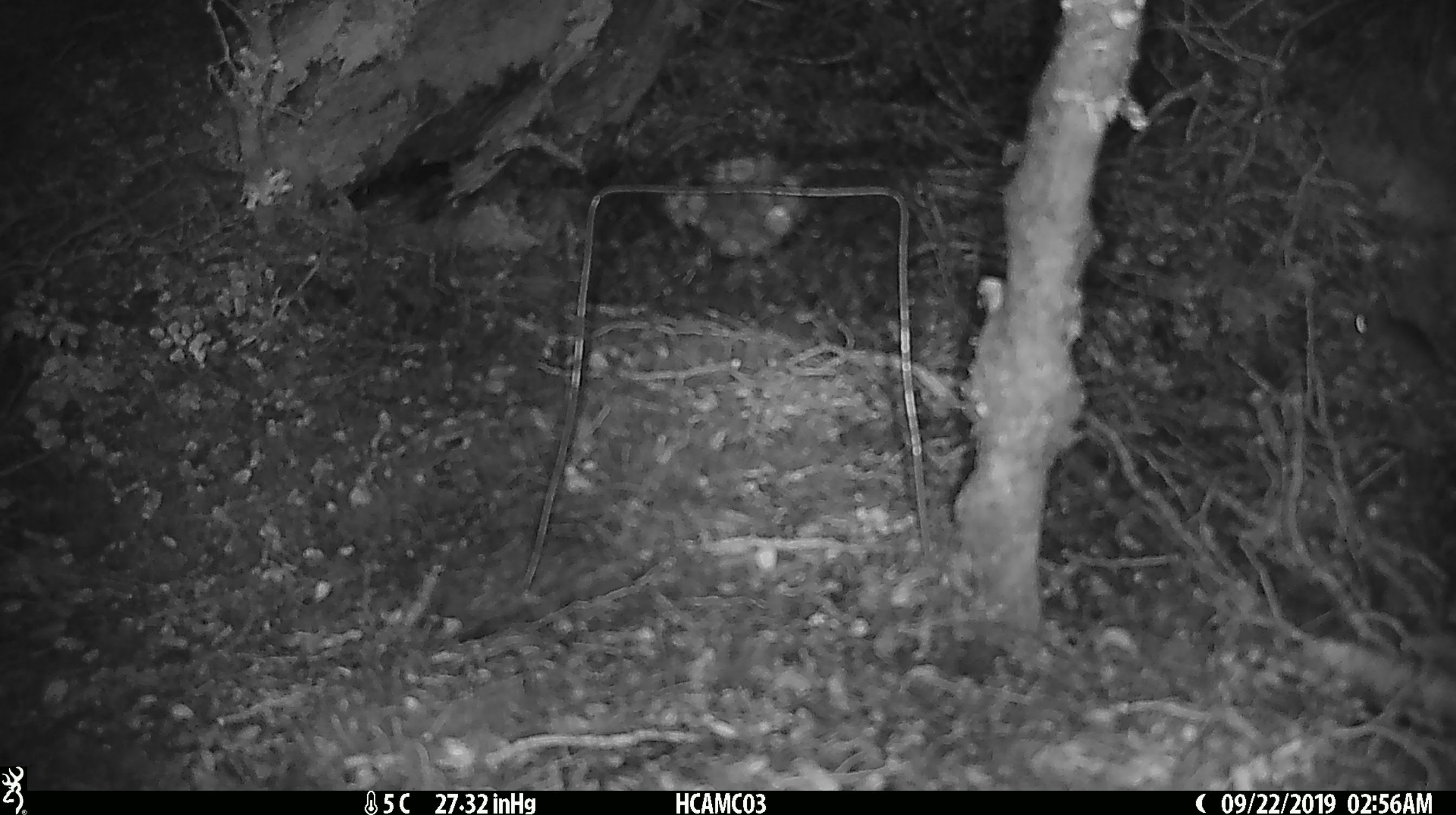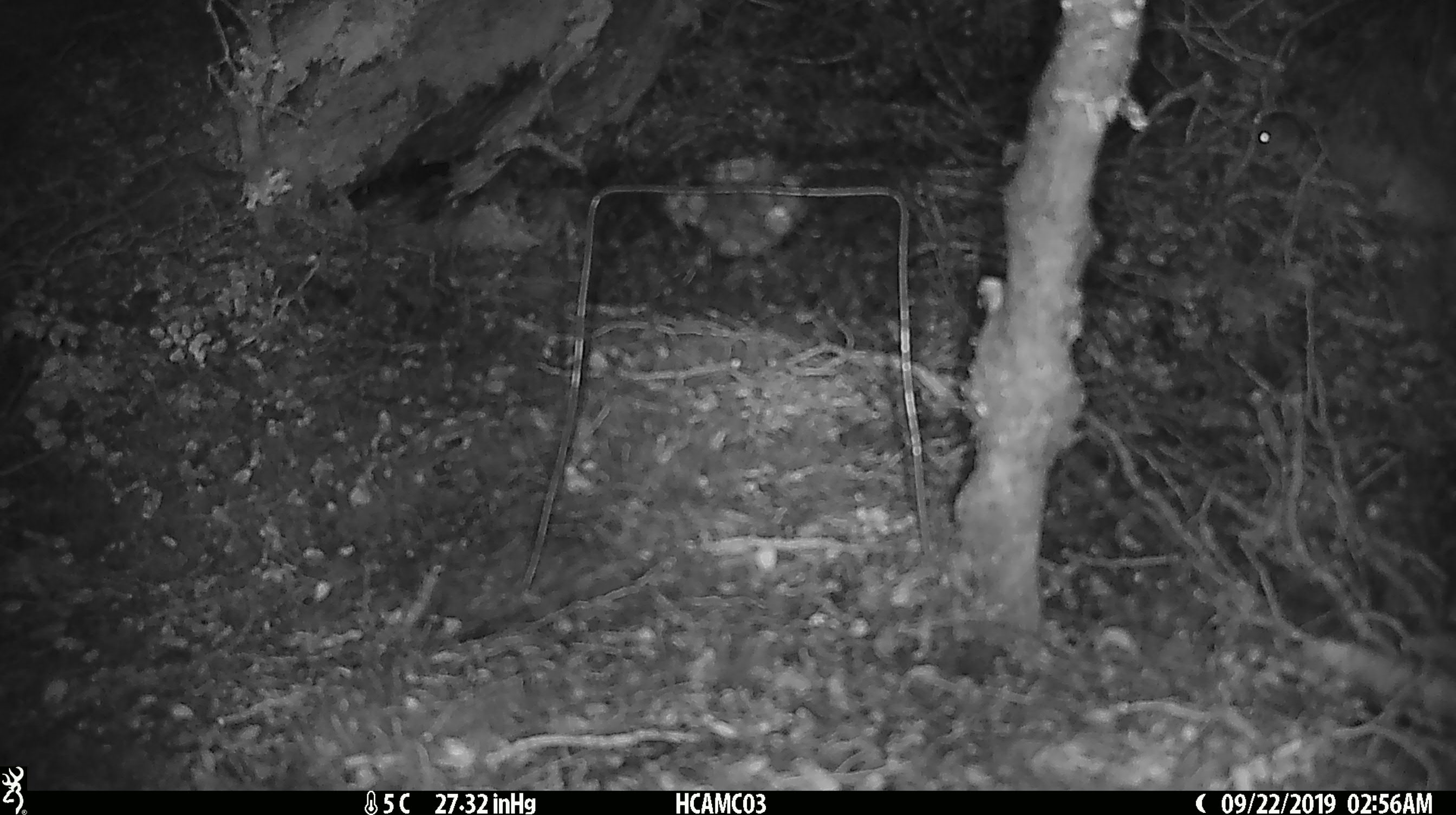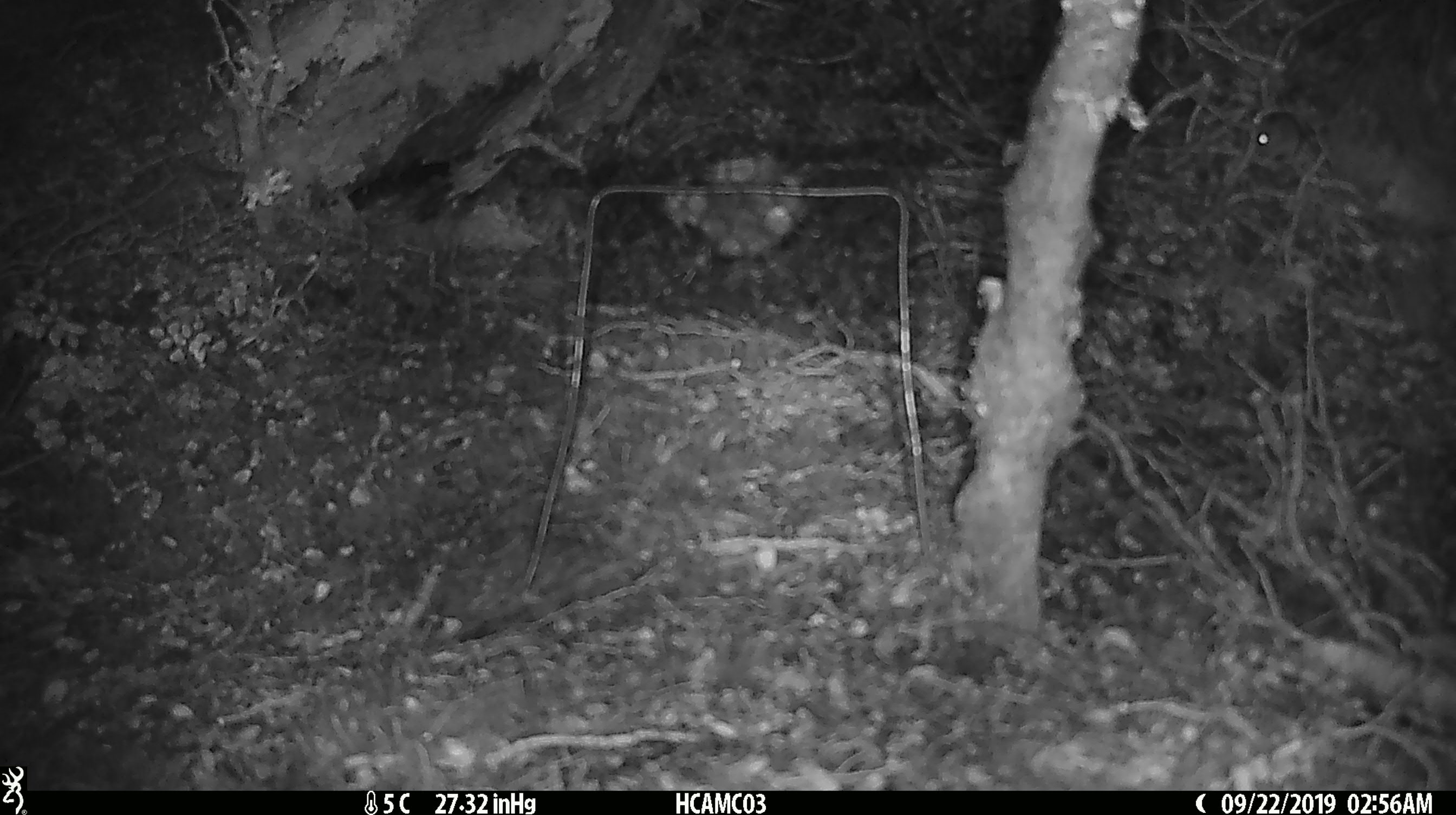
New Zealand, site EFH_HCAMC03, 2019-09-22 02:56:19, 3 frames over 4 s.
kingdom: Animalia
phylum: Chordata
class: Mammalia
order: Rodentia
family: Muridae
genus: Mus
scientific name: Mus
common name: mouse